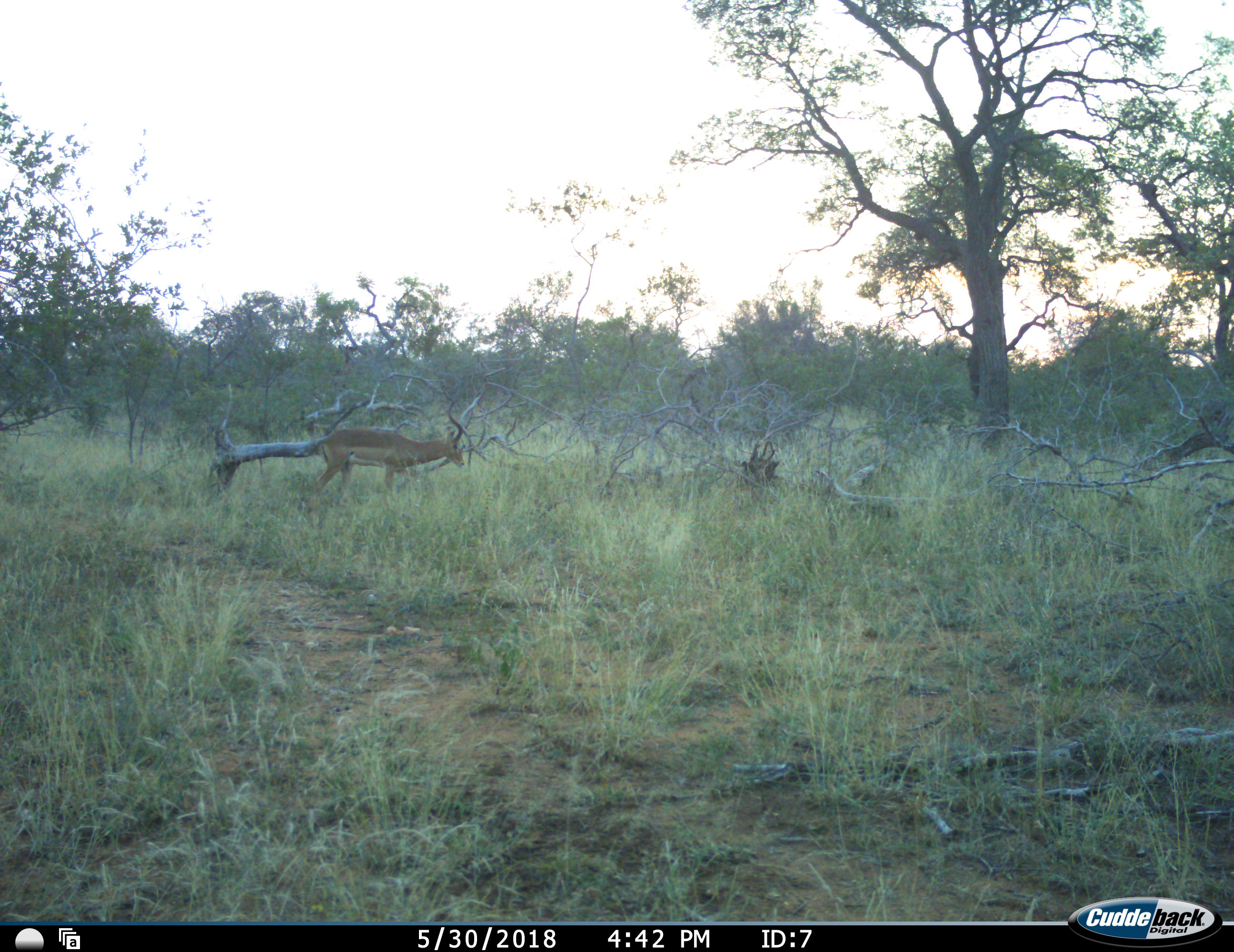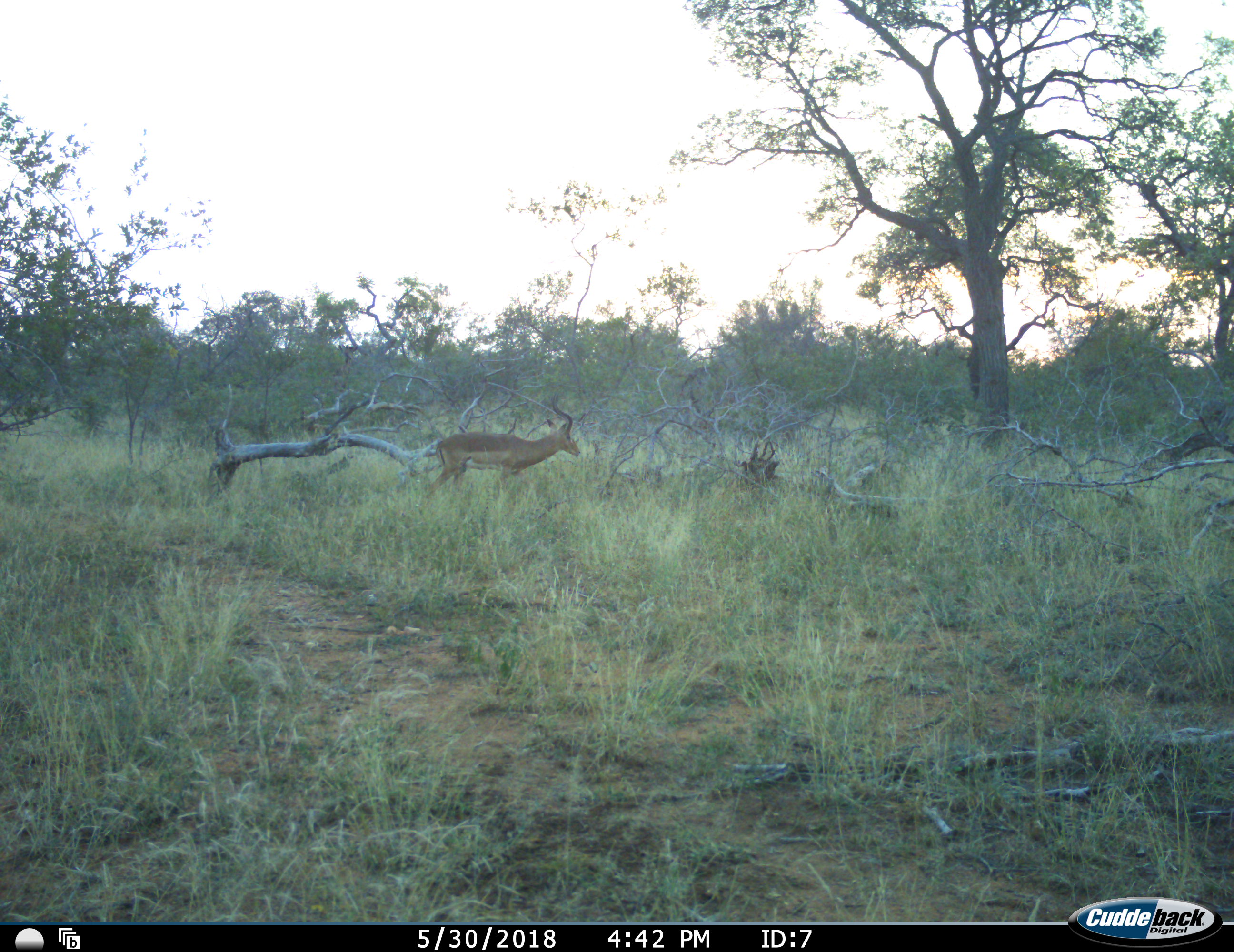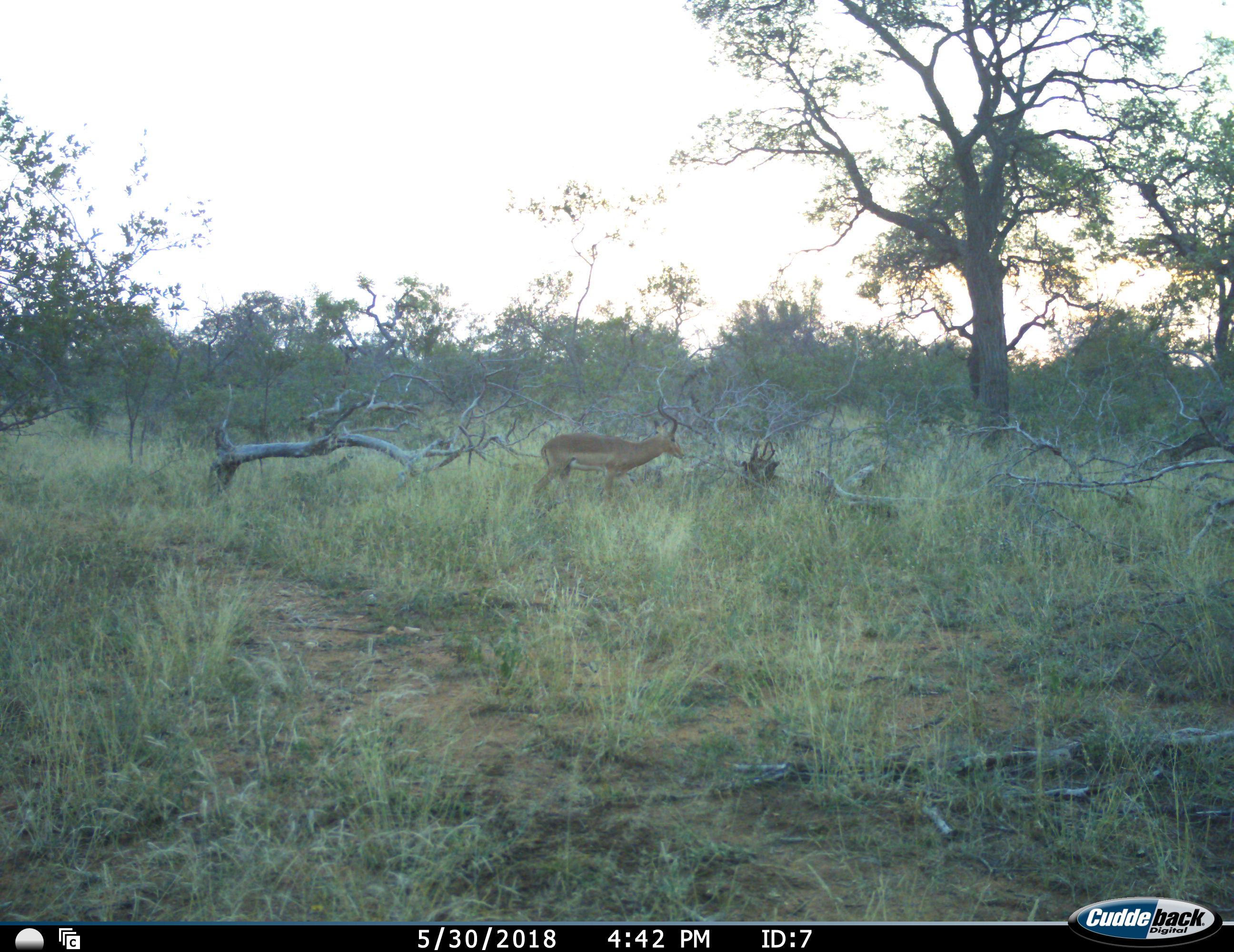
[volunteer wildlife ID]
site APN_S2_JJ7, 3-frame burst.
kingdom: Animalia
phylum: Chordata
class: Mammalia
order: Artiodactyla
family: Bovidae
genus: Aepyceros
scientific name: Aepyceros melampus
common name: impala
Impala (Aepyceros melampus), count 1. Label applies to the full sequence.